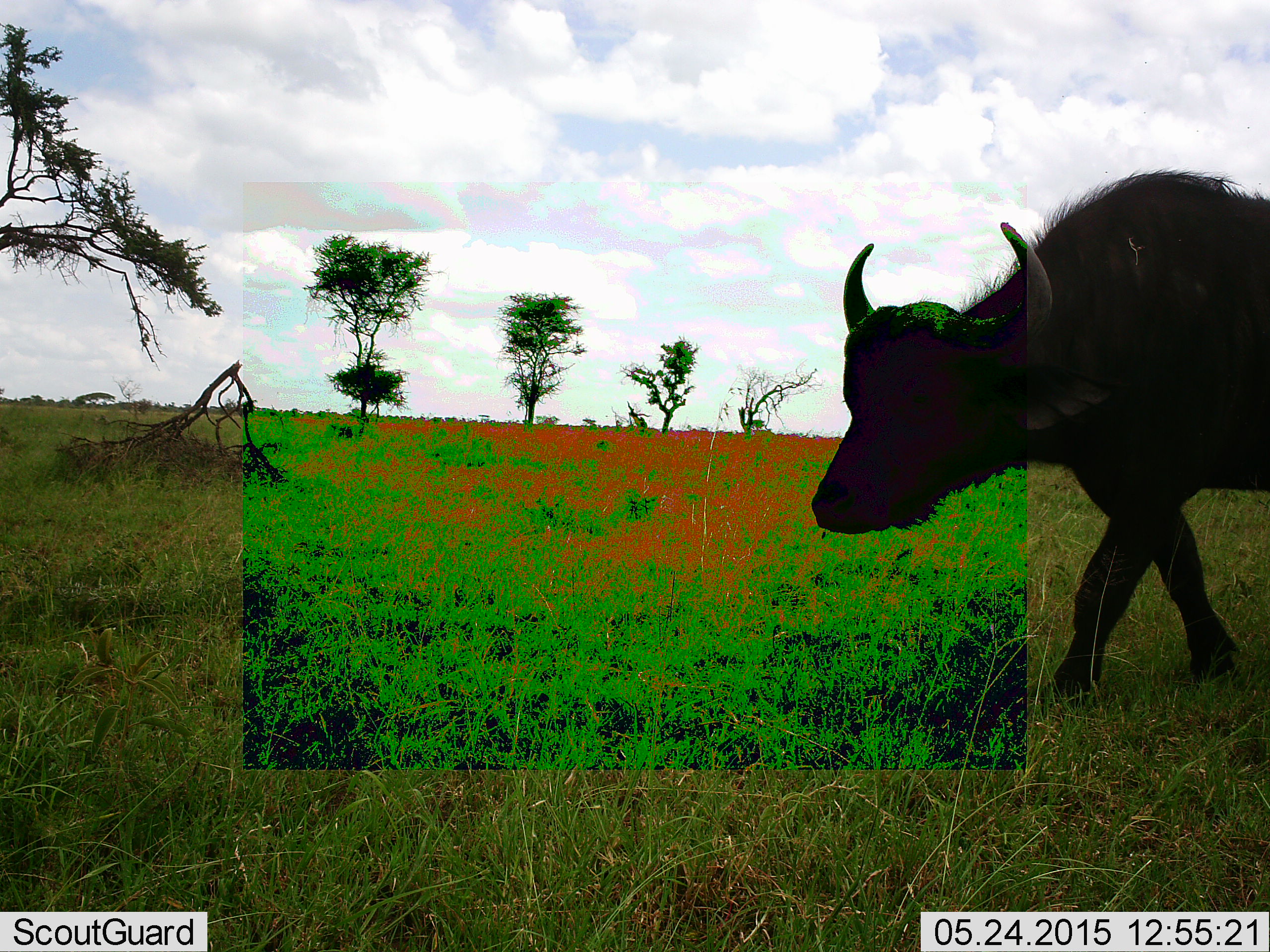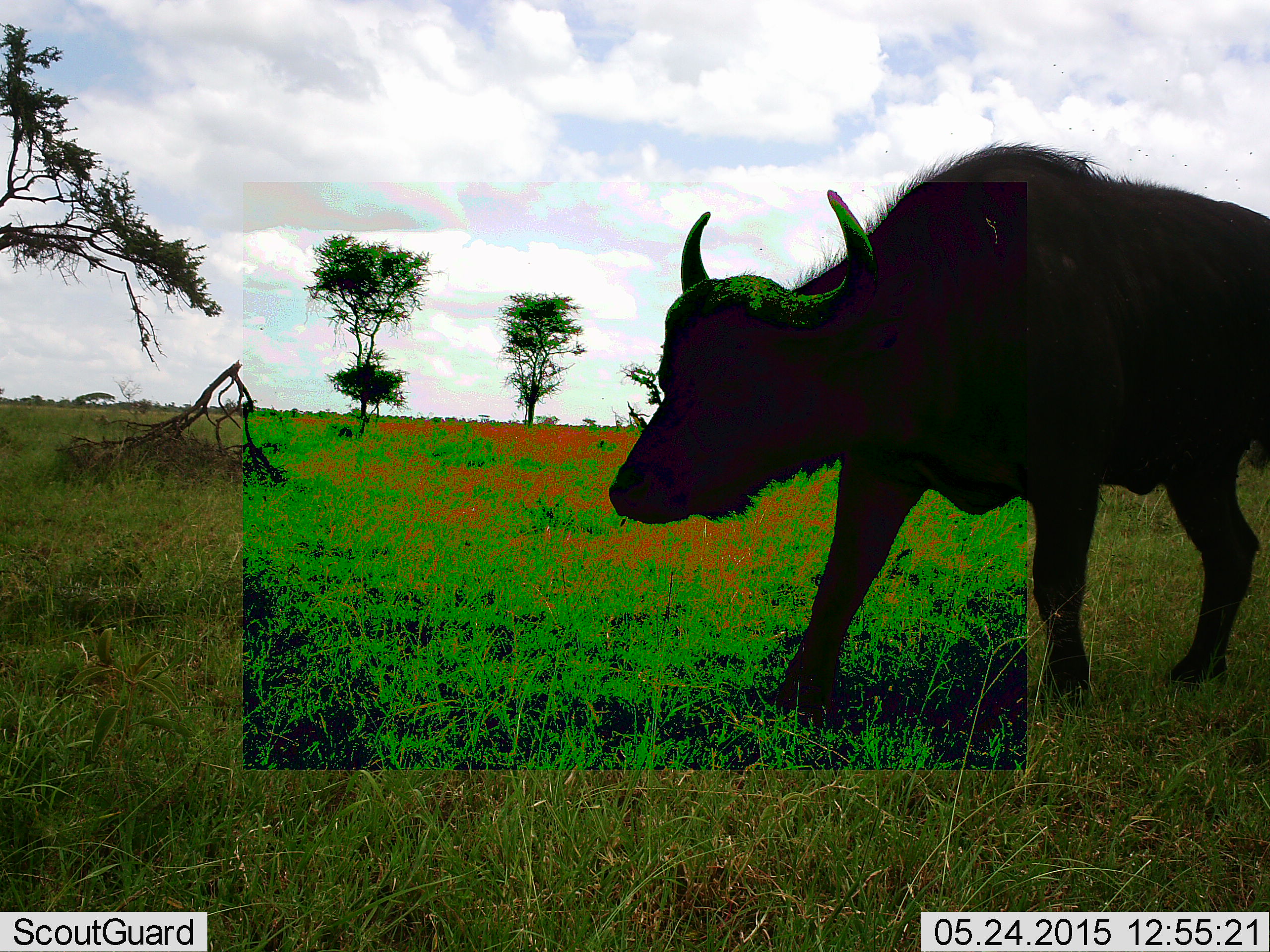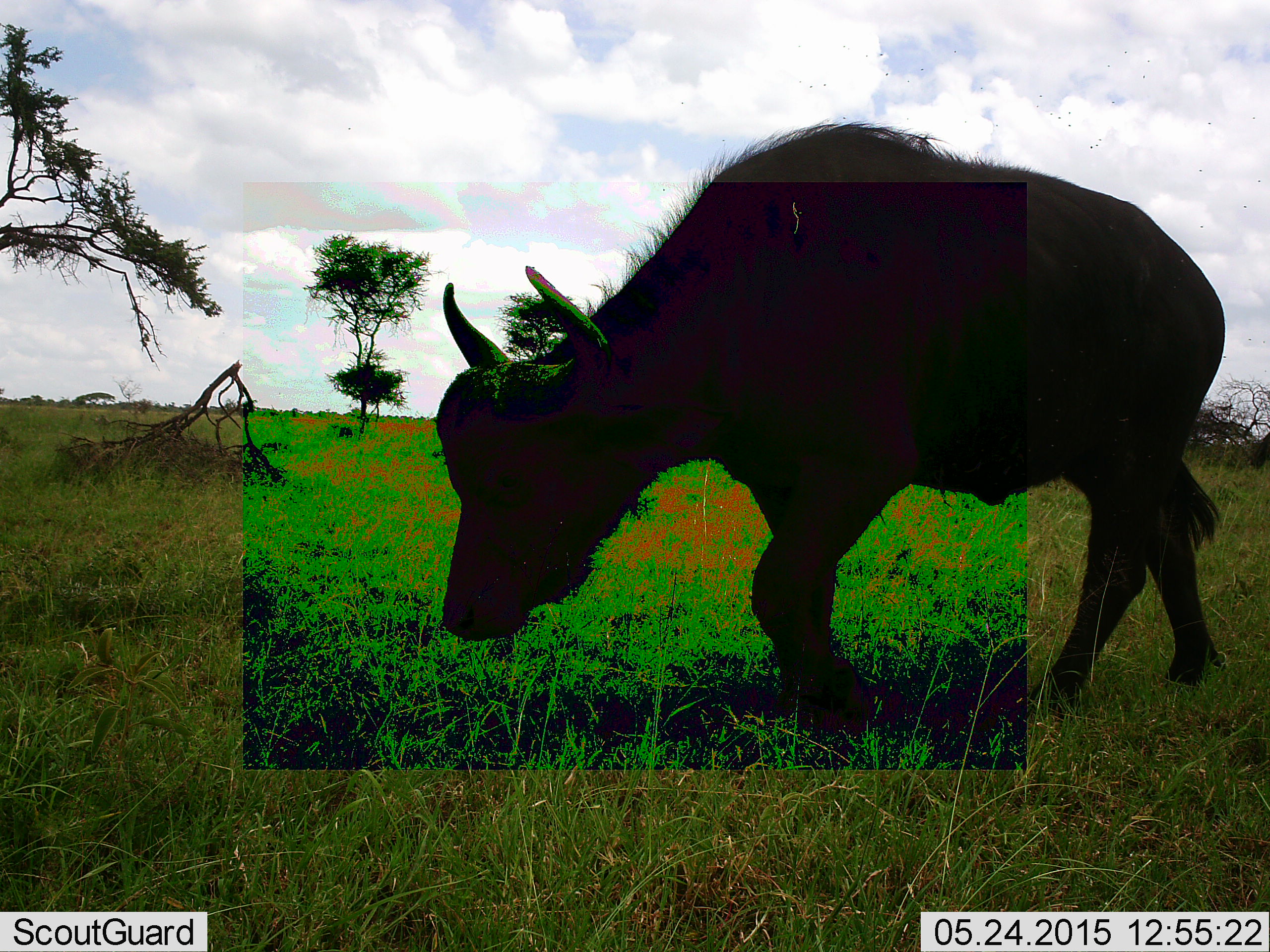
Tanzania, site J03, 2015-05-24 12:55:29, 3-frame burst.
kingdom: Animalia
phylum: Chordata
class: Mammalia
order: Artiodactyla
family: Bovidae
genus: Syncerus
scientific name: Syncerus caffer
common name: cape buffalo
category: buffalo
Buffalo (cape buffalo) (Syncerus caffer), count 1. Behavior (volunteer vote fractions): standing 0%, resting 0%, moving 100%, interacting 0%. Young present (vote fraction): 0%. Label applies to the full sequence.